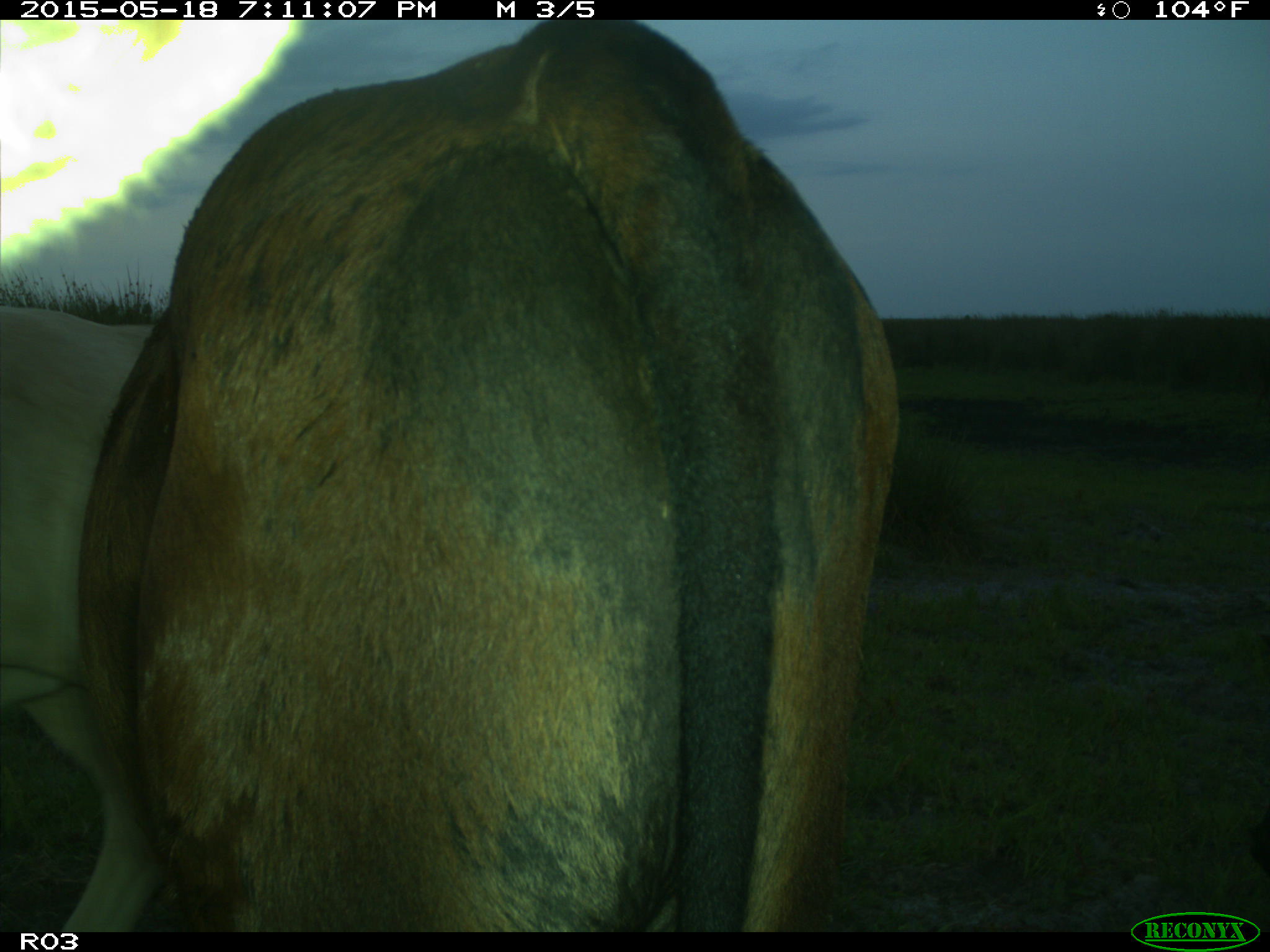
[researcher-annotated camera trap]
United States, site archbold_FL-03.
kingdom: Animalia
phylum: Chordata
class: Mammalia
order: Artiodactyla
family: Bovidae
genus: Bos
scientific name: Bos taurus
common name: domestic cow